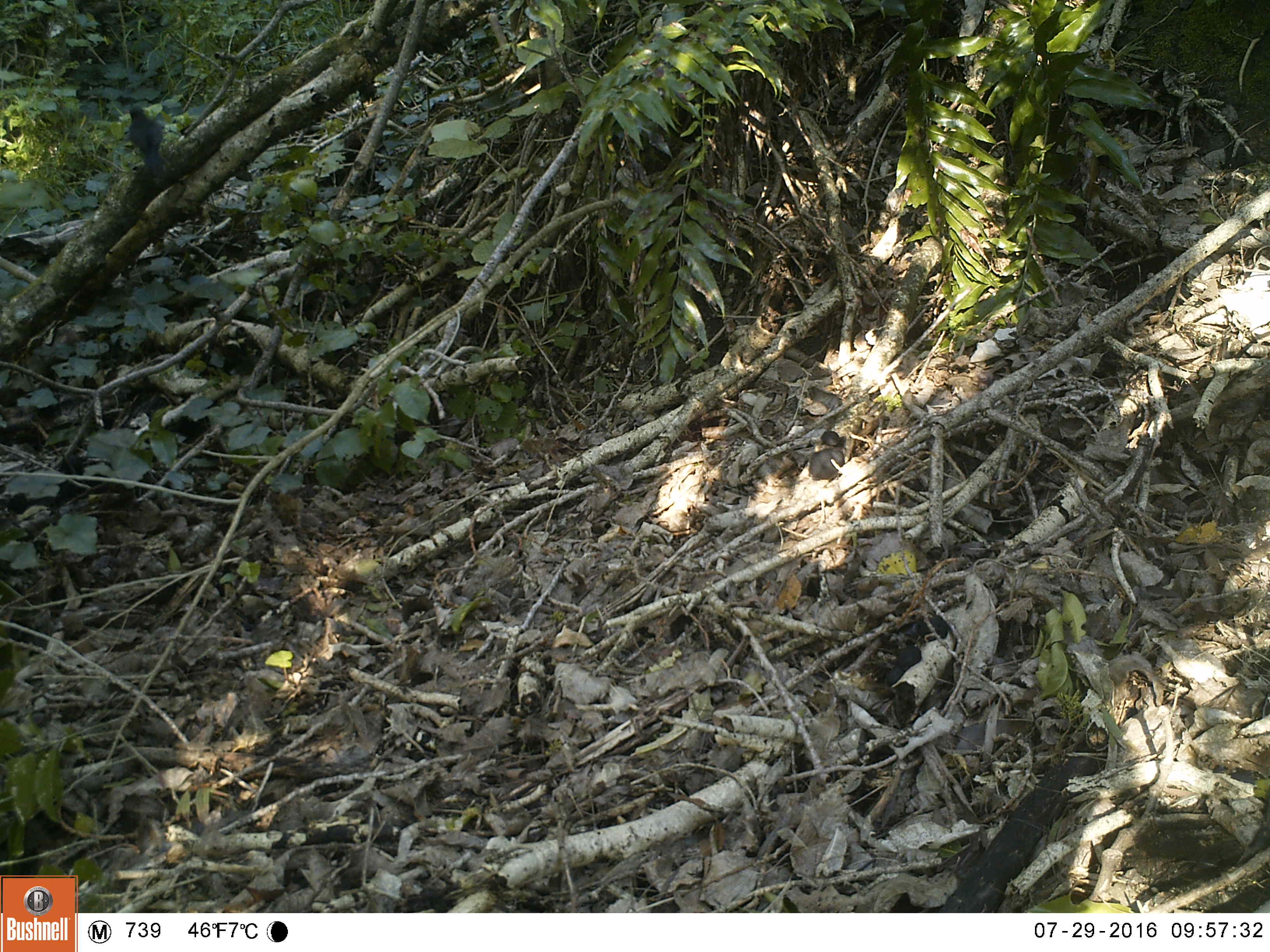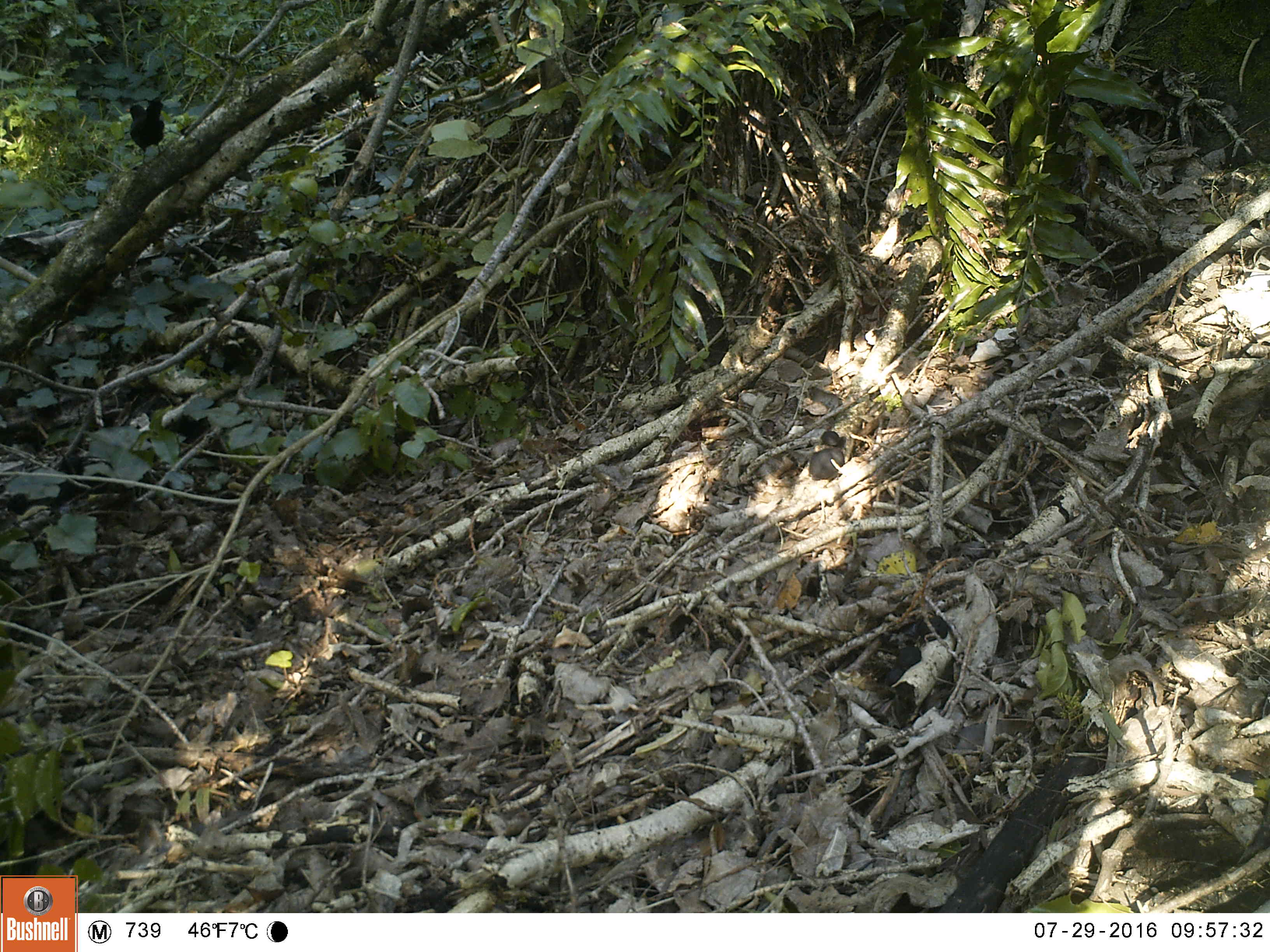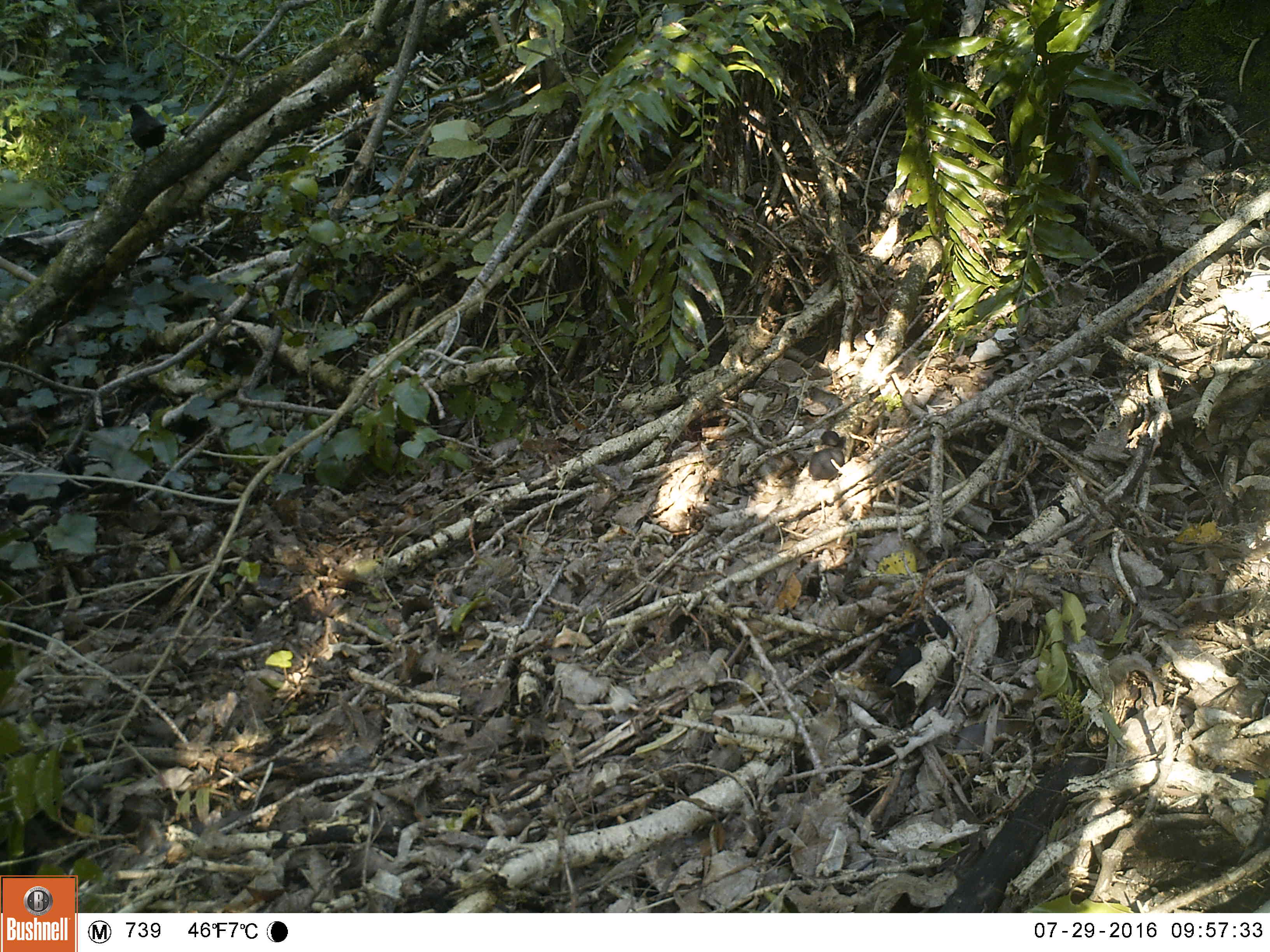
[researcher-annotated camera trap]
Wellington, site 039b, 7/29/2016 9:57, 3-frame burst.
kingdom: Animalia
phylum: Chordata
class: Aves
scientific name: Aves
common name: bird